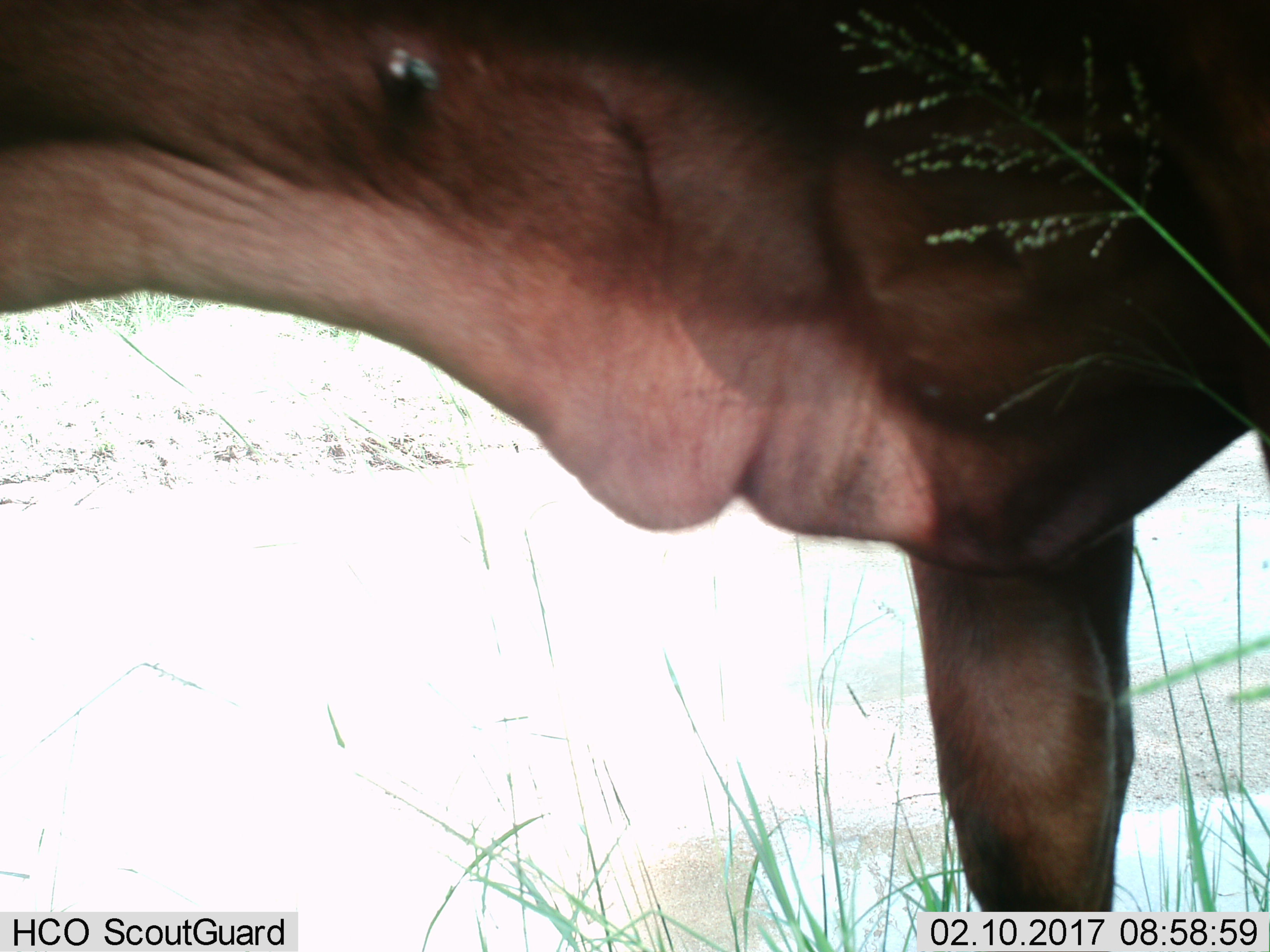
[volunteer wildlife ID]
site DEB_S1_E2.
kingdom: Animalia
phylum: Chordata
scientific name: Vertebrata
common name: domestic animal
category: domesticanimal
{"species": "domesticanimal (domestic animal) (Vertebrata)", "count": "1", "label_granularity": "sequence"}